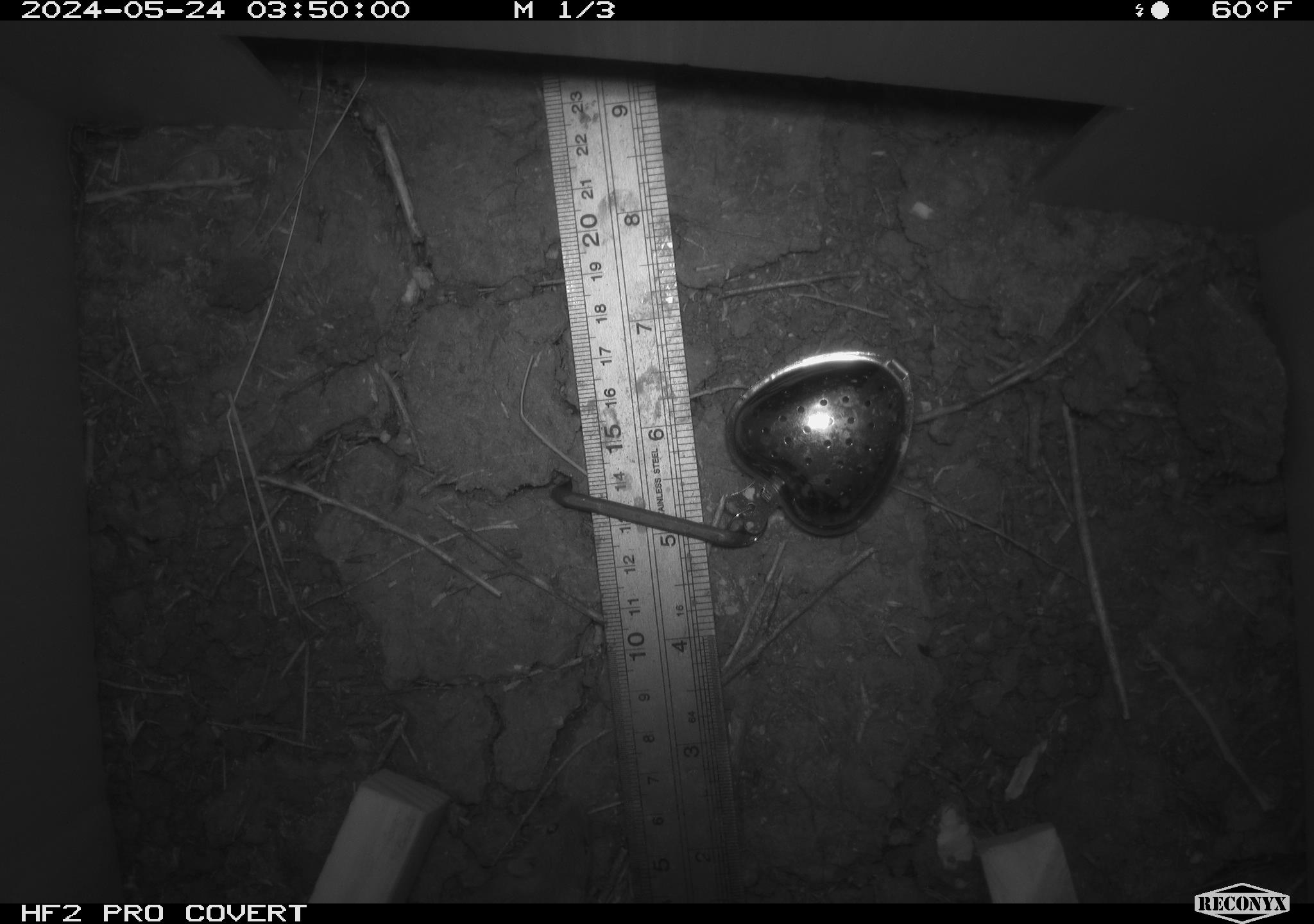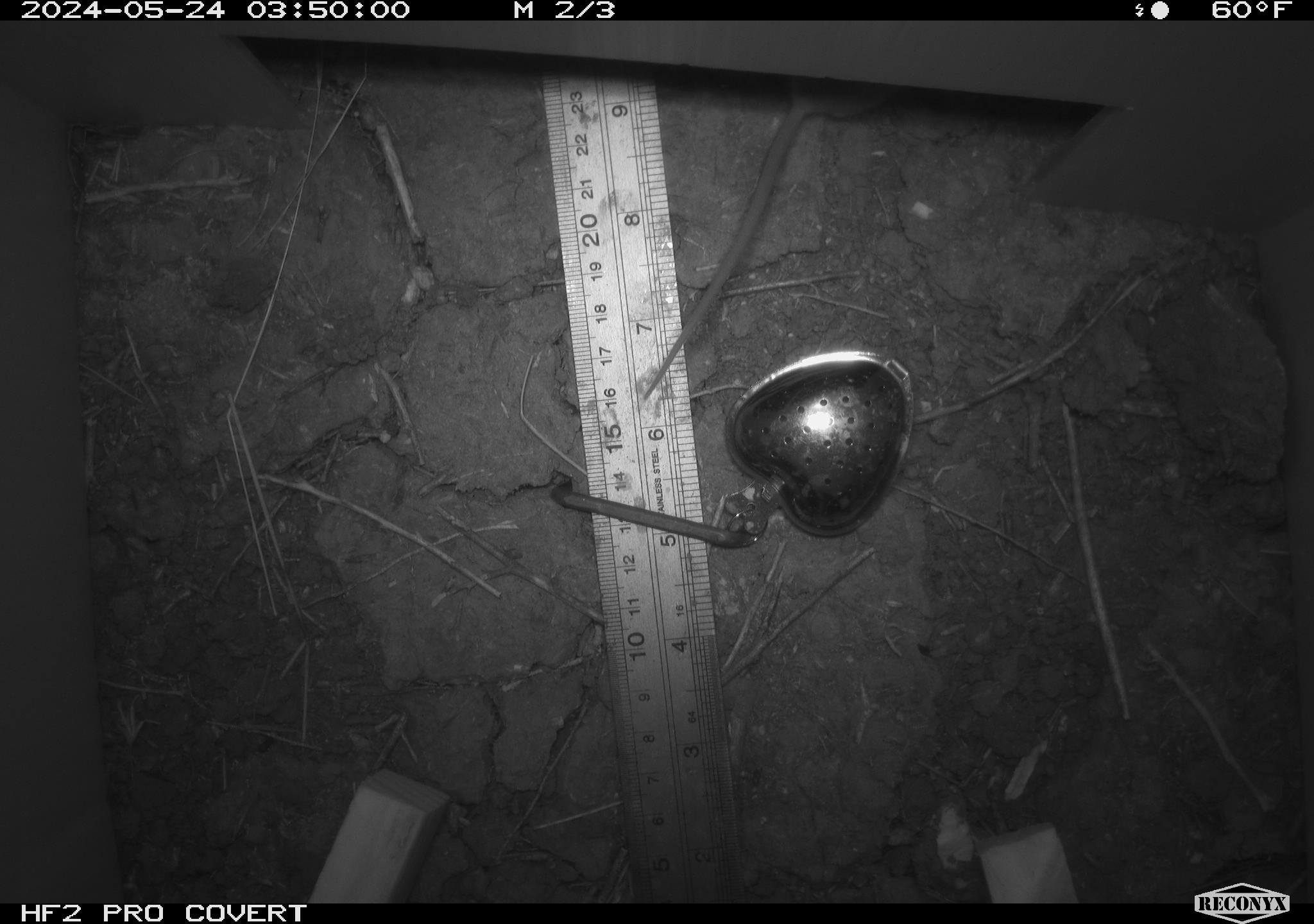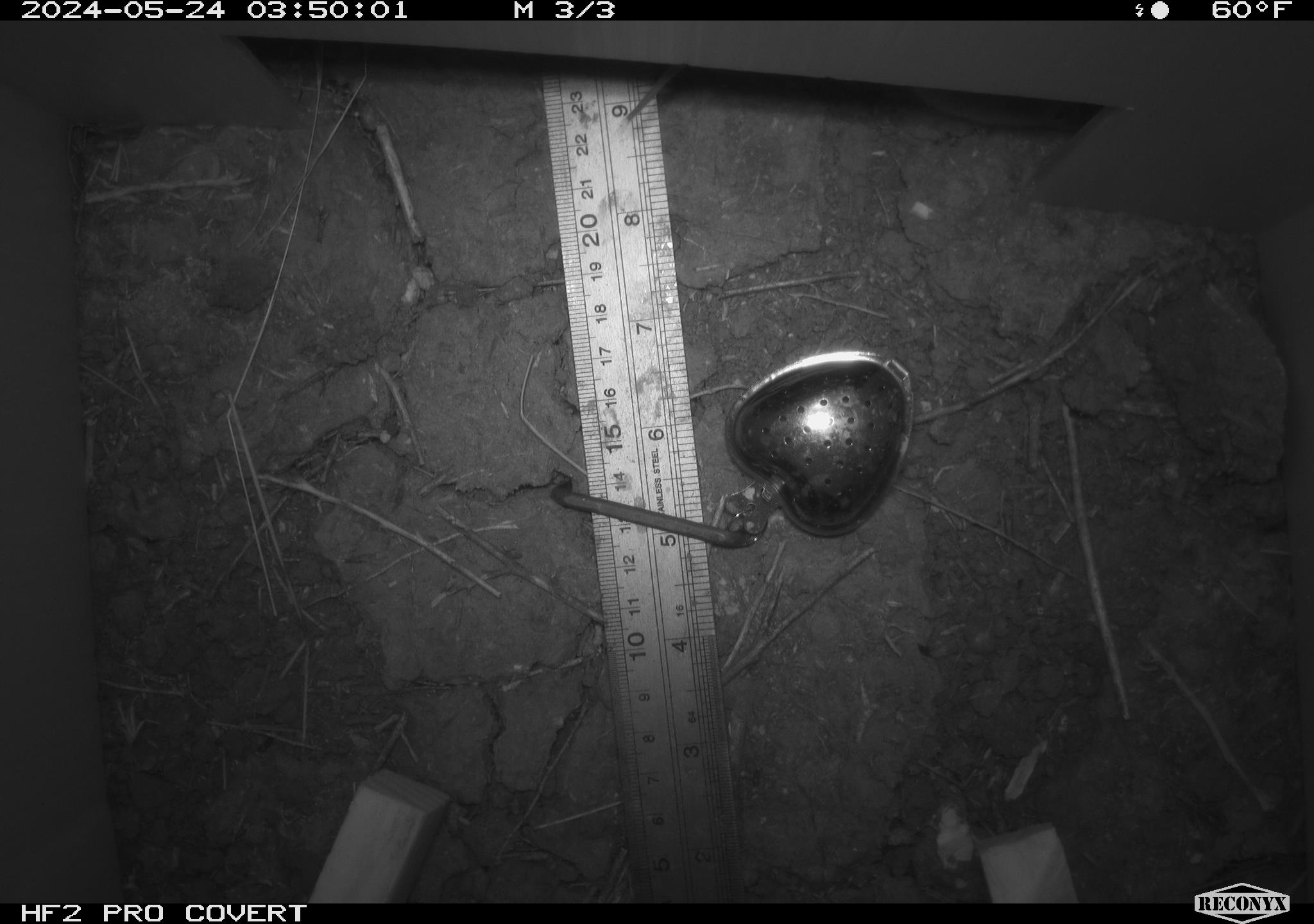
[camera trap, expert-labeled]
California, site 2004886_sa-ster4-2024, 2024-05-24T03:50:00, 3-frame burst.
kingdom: Animalia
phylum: Chordata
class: Mammalia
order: Rodentia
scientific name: Rodentia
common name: mouse species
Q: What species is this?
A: Mouse species (Rodentia).